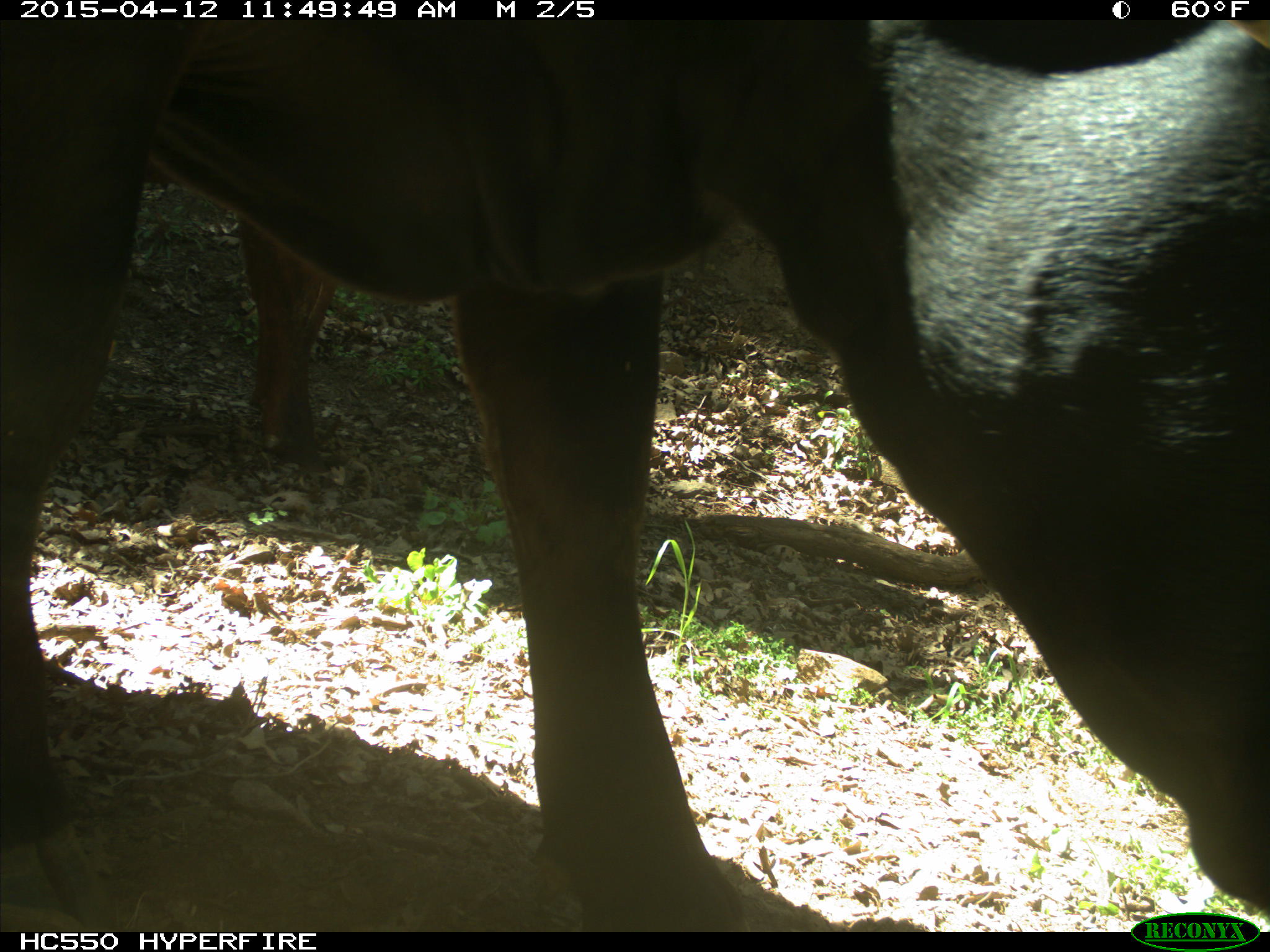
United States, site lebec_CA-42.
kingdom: Animalia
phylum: Chordata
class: Mammalia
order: Artiodactyla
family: Bovidae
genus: Bos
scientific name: Bos taurus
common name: domestic cow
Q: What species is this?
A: Bos taurus (domestic cow).